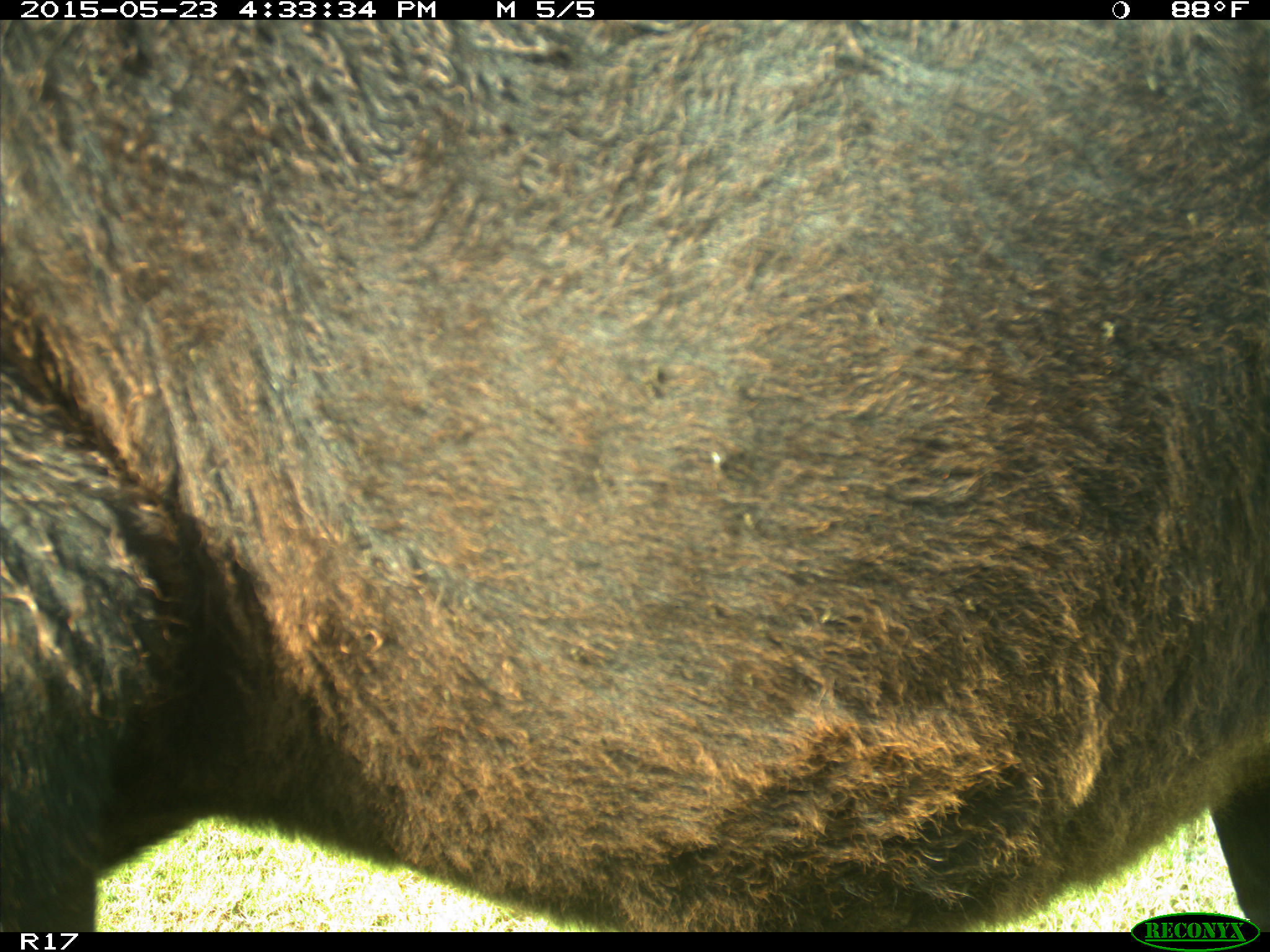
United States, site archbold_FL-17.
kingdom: Animalia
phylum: Chordata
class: Mammalia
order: Artiodactyla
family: Bovidae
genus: Bos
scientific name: Bos taurus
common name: domestic cow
Bos taurus (domestic cow).